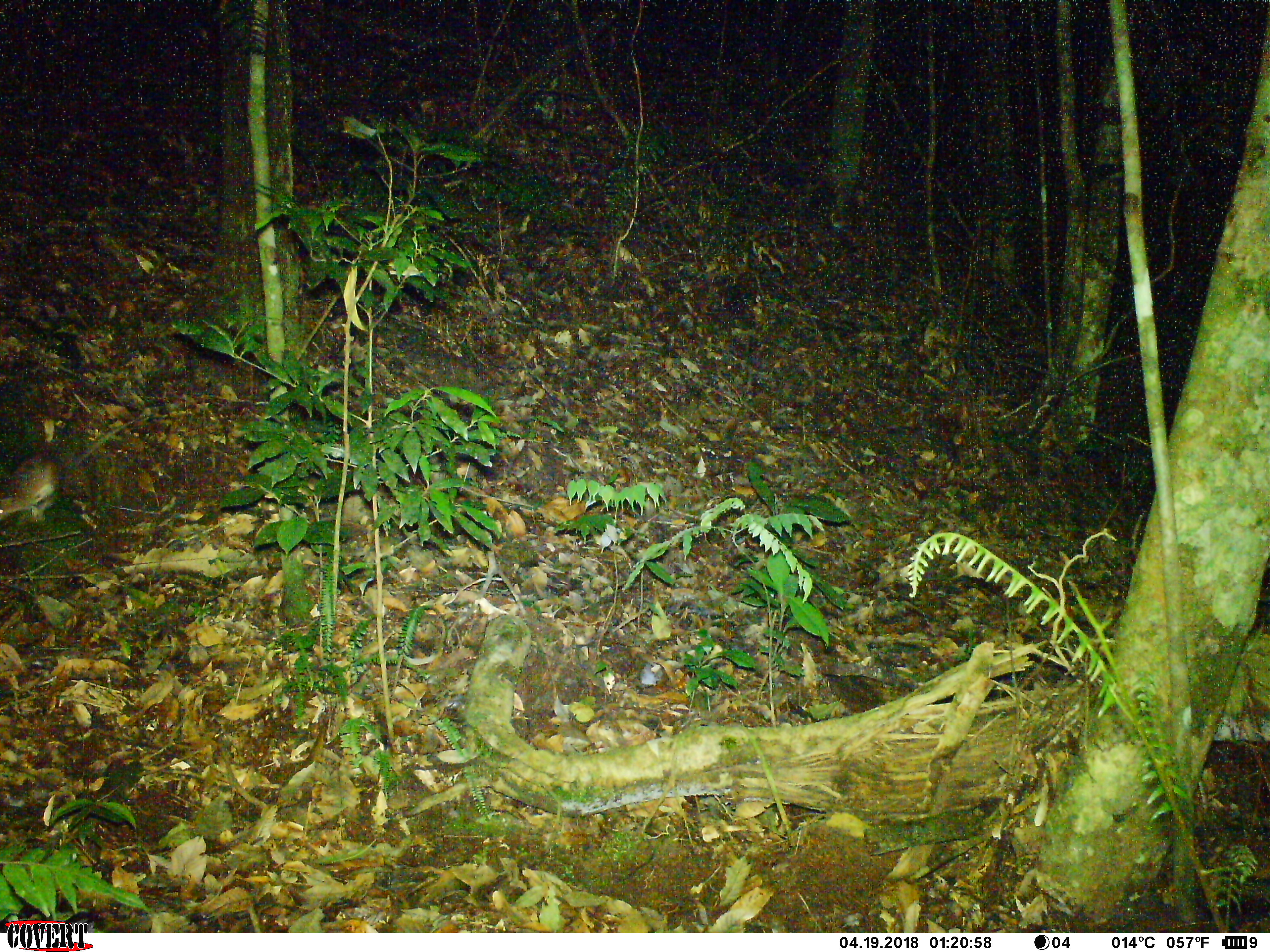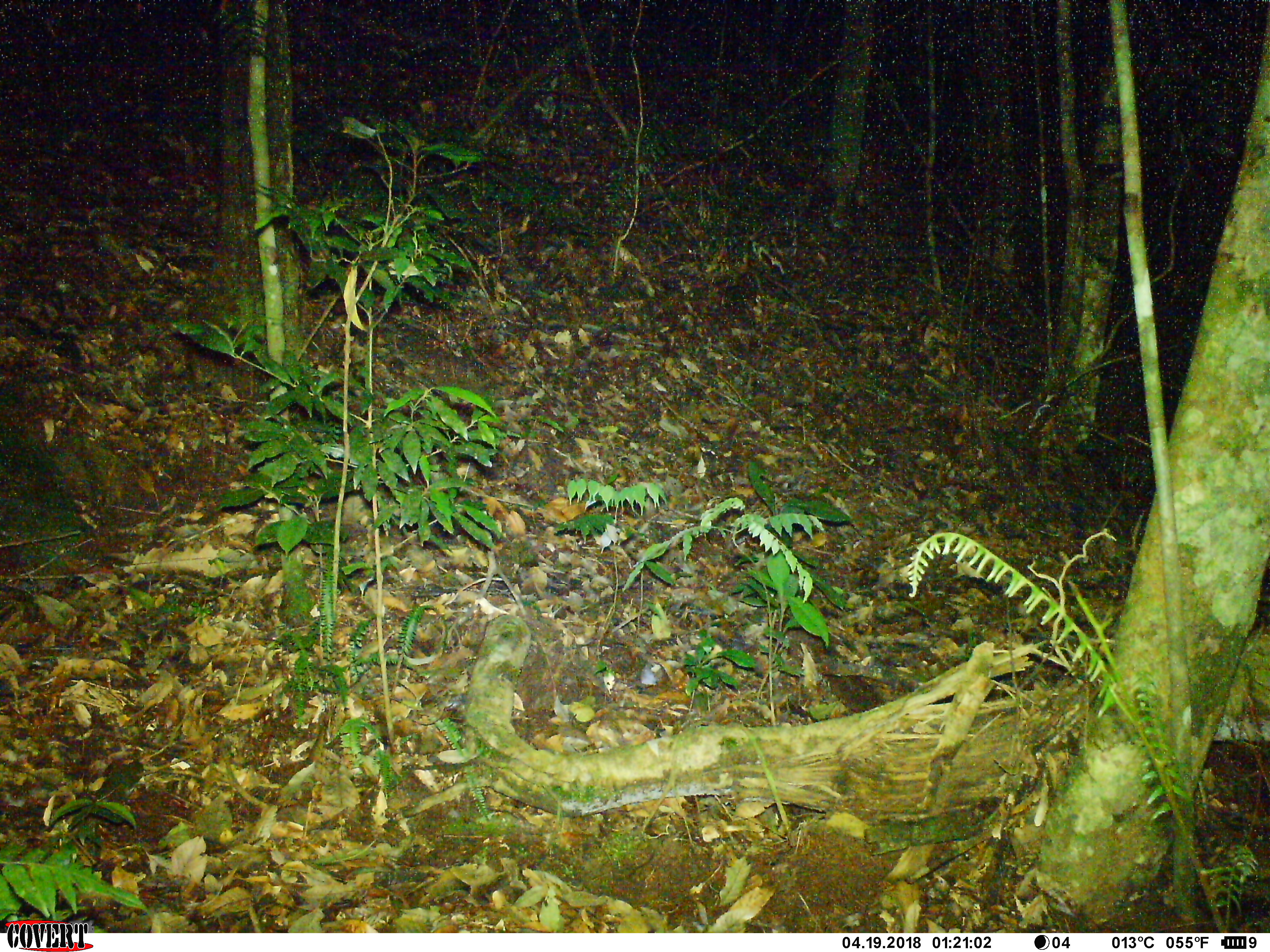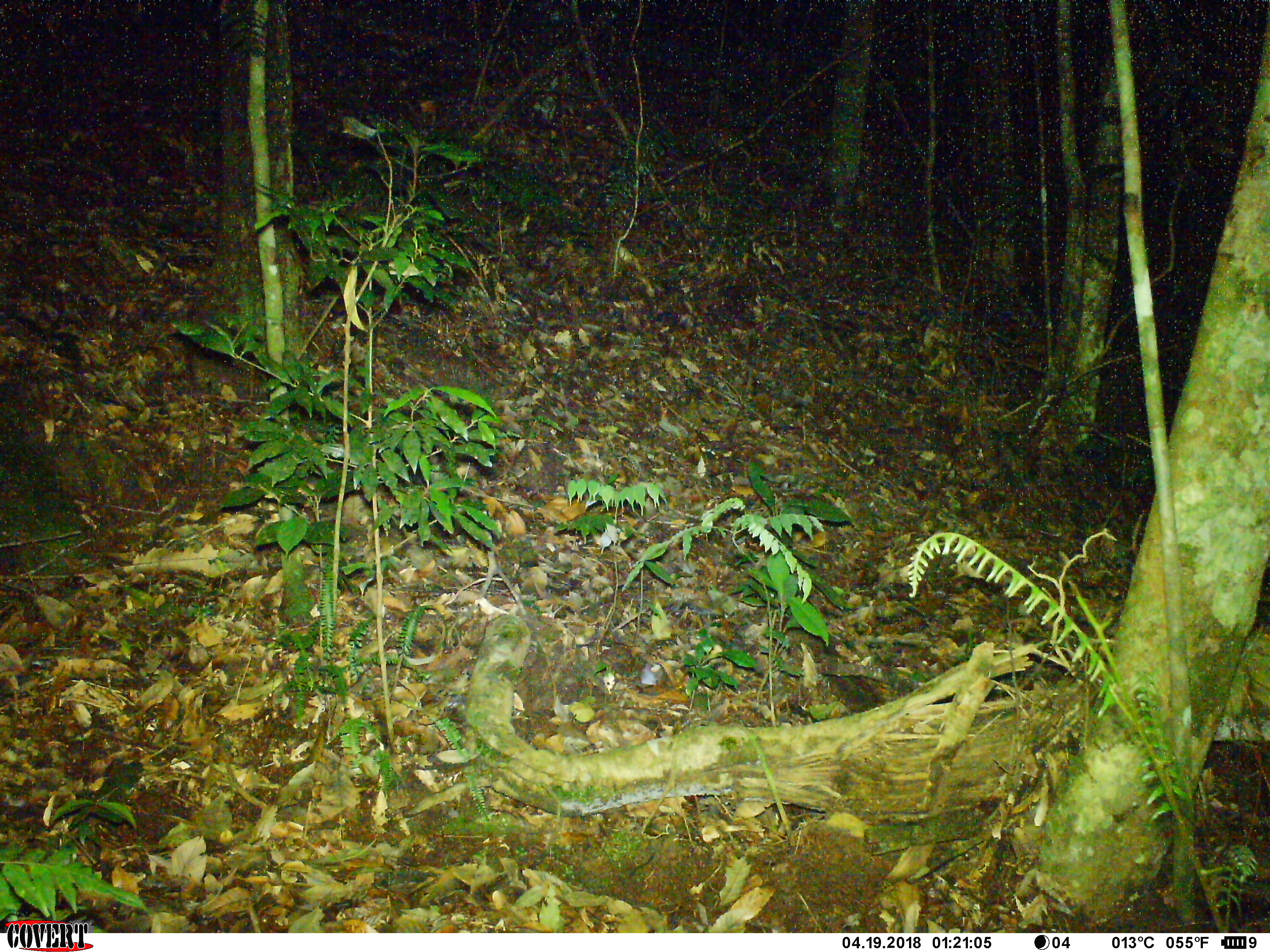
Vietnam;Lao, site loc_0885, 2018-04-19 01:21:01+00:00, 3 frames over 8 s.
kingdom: Animalia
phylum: Chordata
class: Mammalia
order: Rodentia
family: Muridae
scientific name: Muridae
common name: old-world mice and rats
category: unidentified murid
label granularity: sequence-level